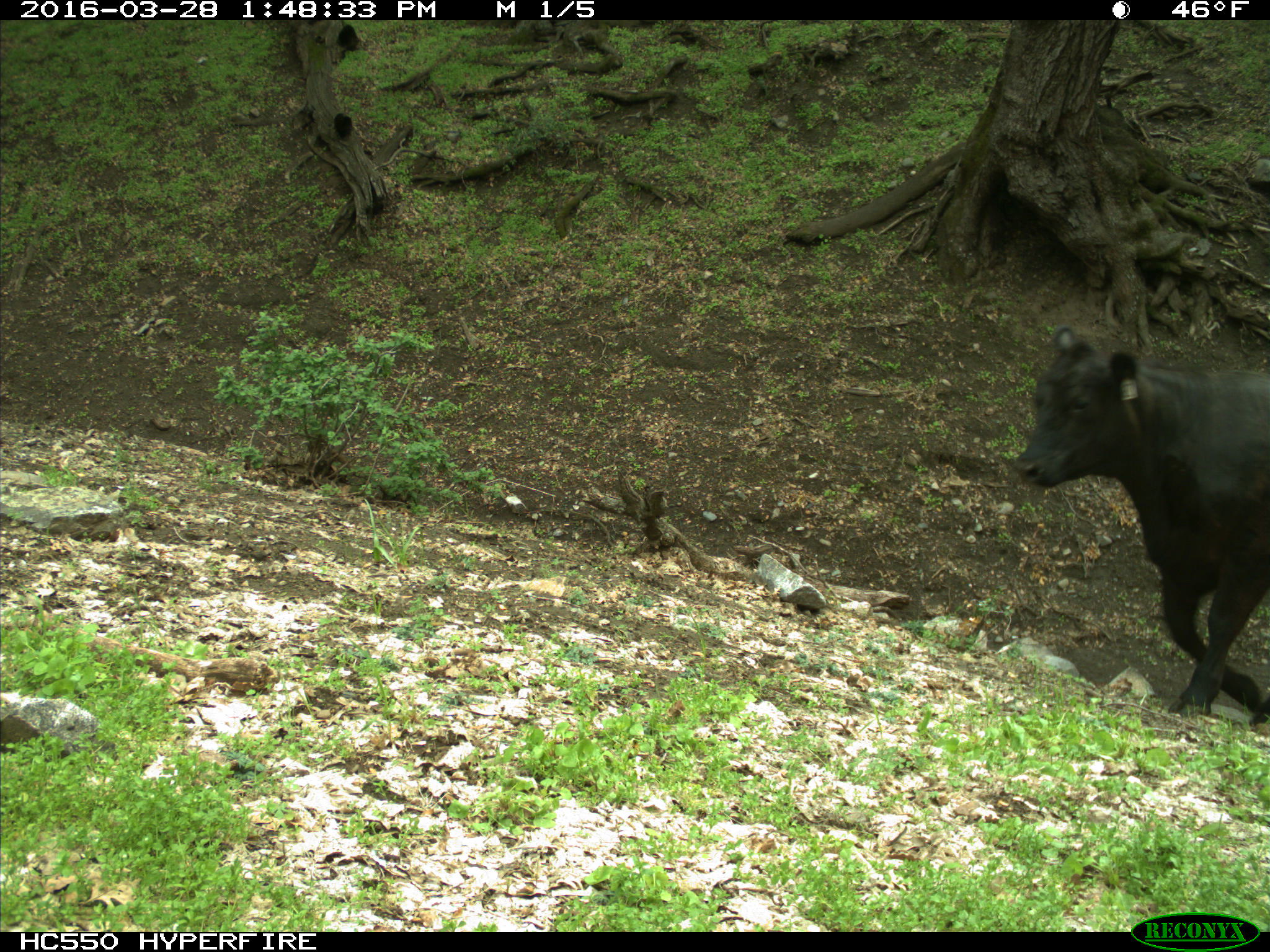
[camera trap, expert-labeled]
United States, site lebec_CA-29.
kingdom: Animalia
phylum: Chordata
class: Mammalia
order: Artiodactyla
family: Bovidae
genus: Bos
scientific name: Bos taurus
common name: domestic cow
Bos taurus (domestic cow).